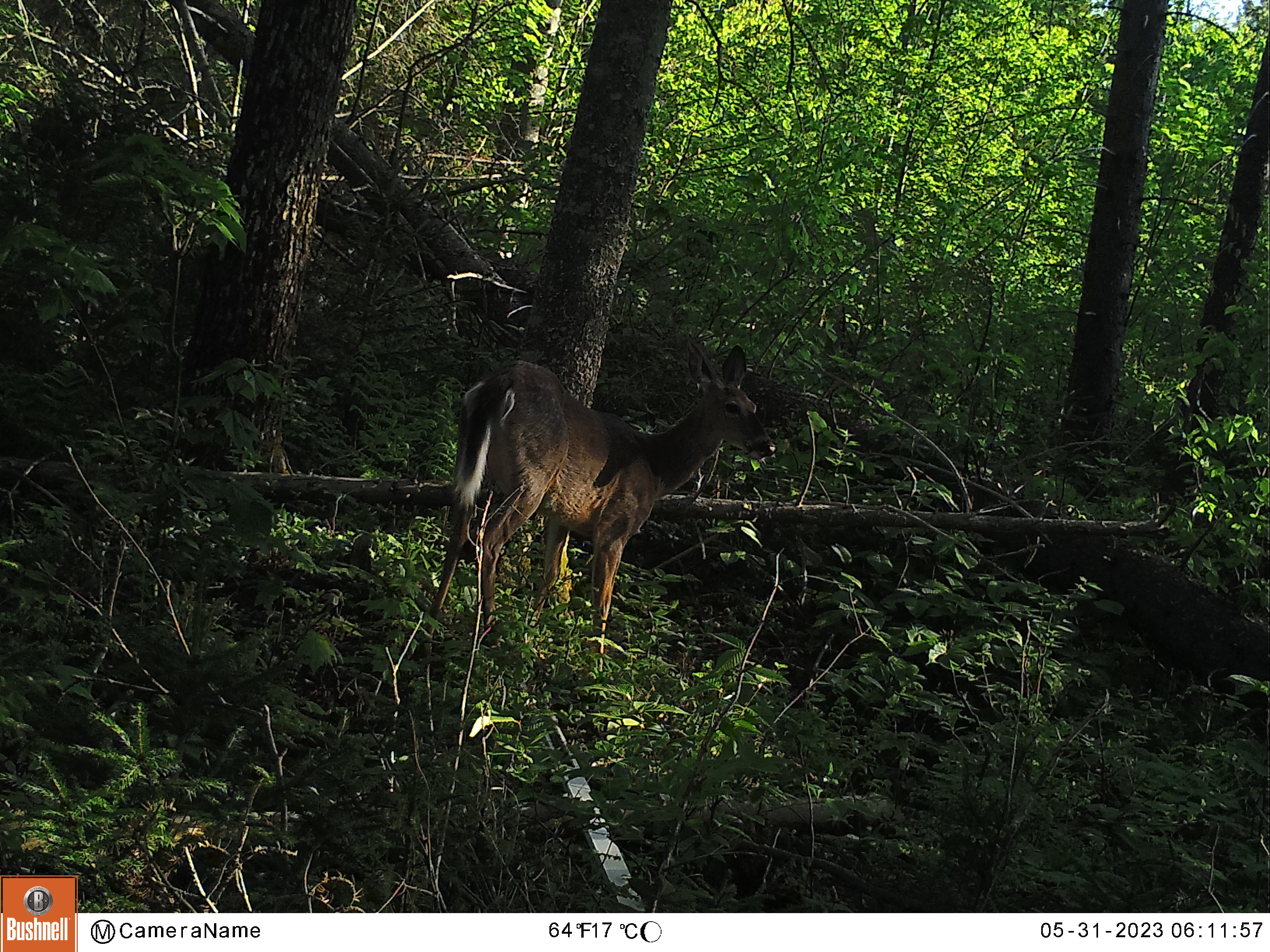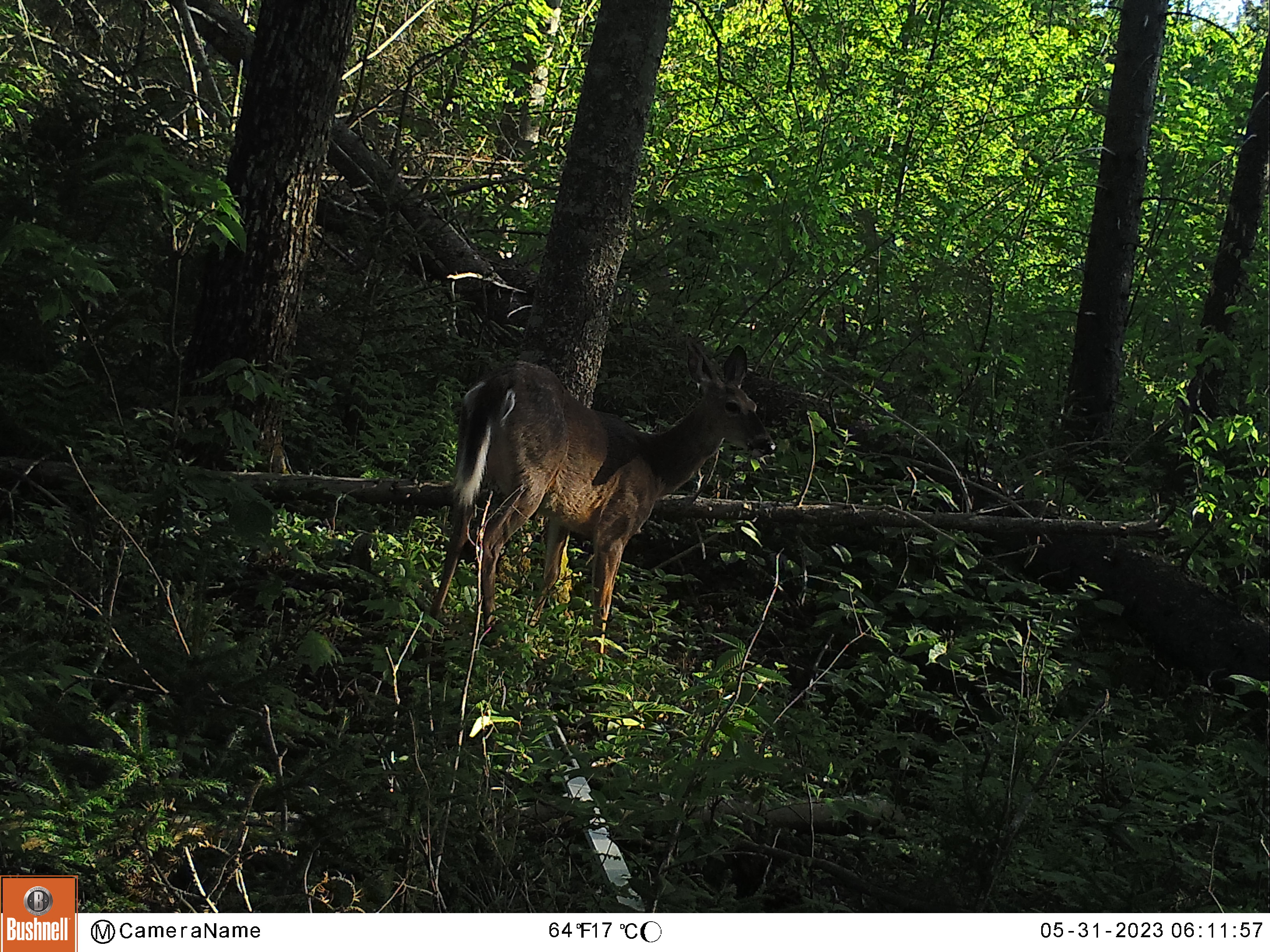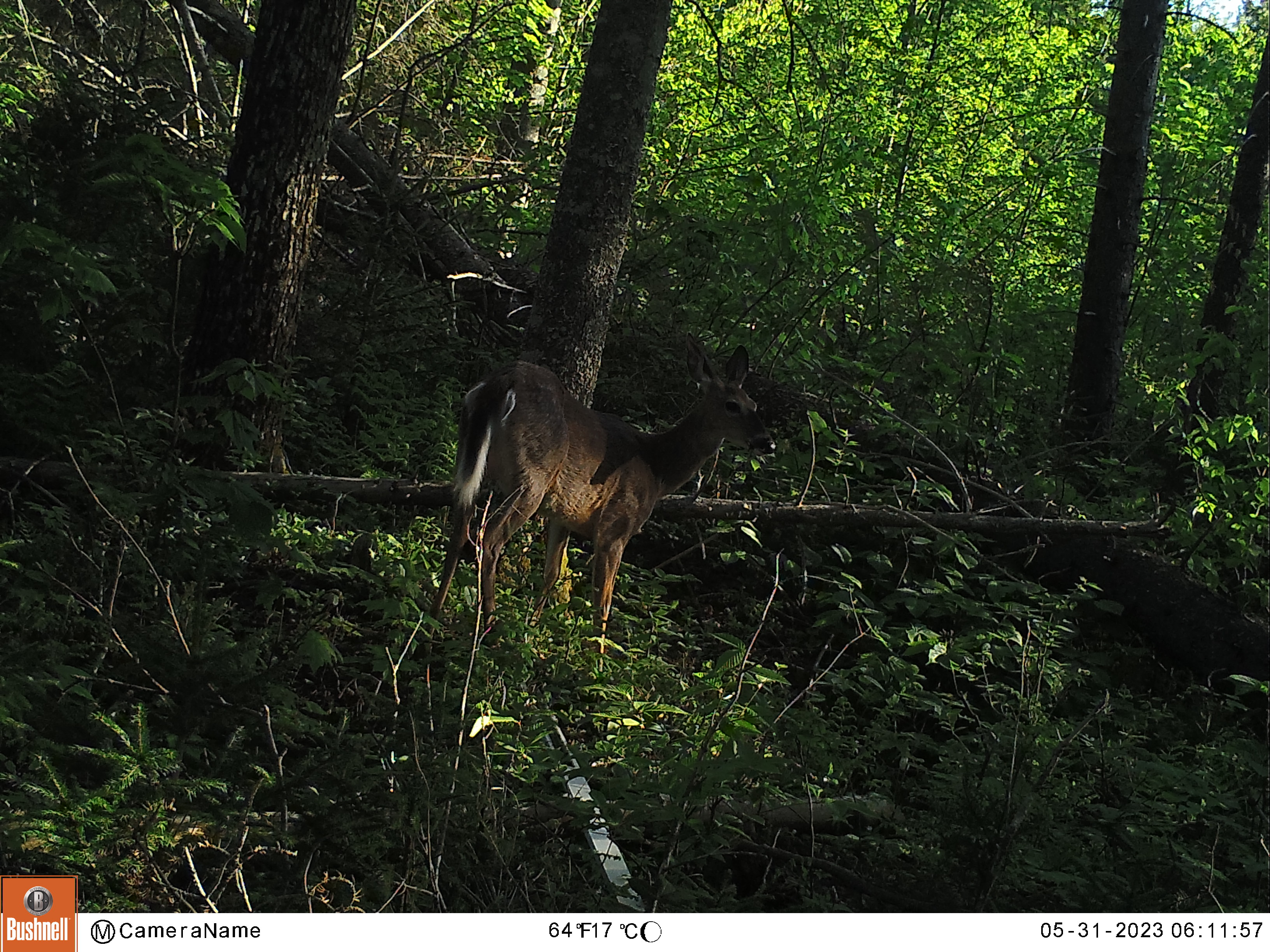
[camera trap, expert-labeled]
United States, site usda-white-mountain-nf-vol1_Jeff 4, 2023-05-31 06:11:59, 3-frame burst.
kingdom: Animalia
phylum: Chordata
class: Mammalia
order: Artiodactyla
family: Cervidae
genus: Odocoileus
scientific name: Odocoileus virginianus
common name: white-tailed deer